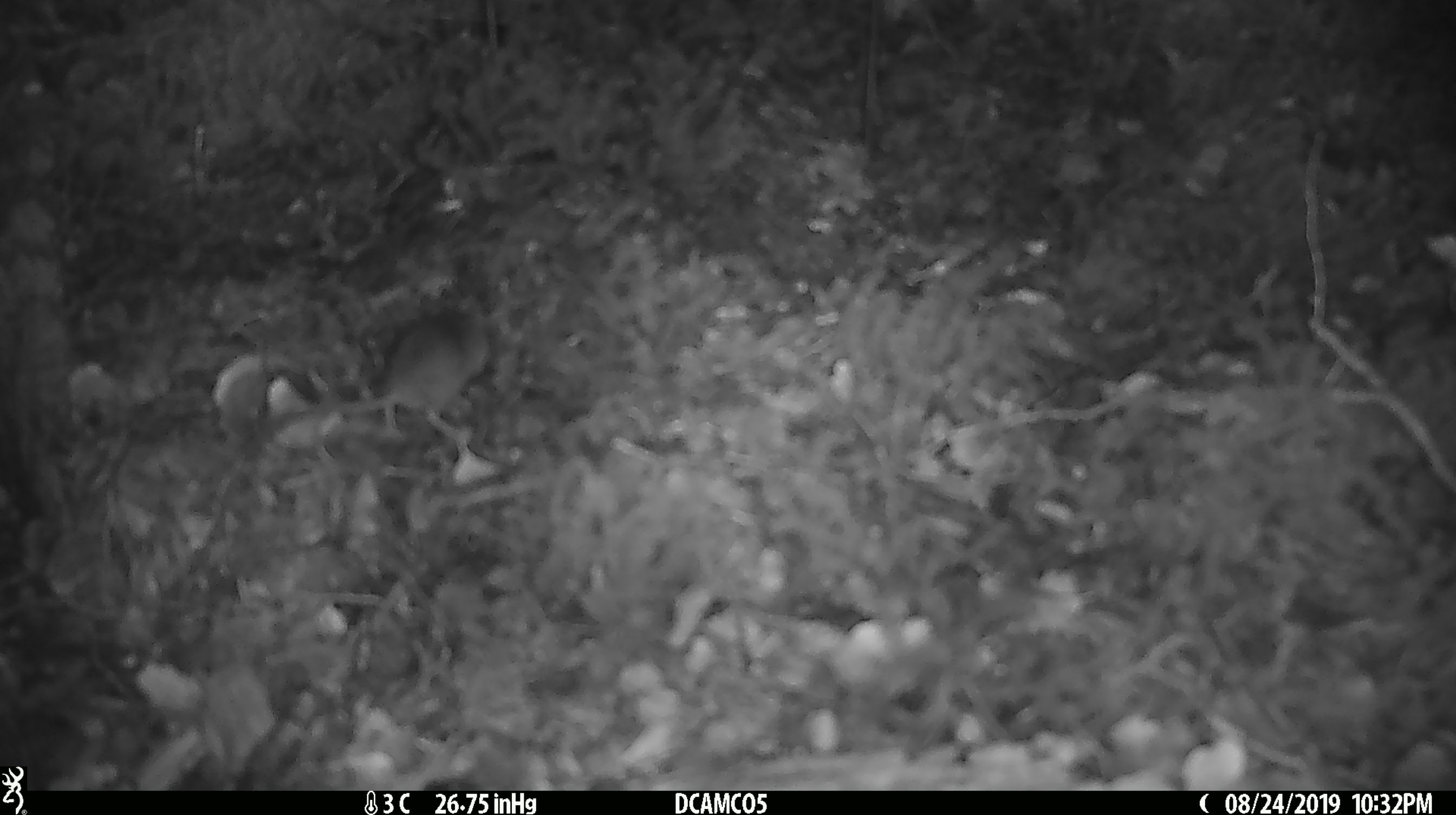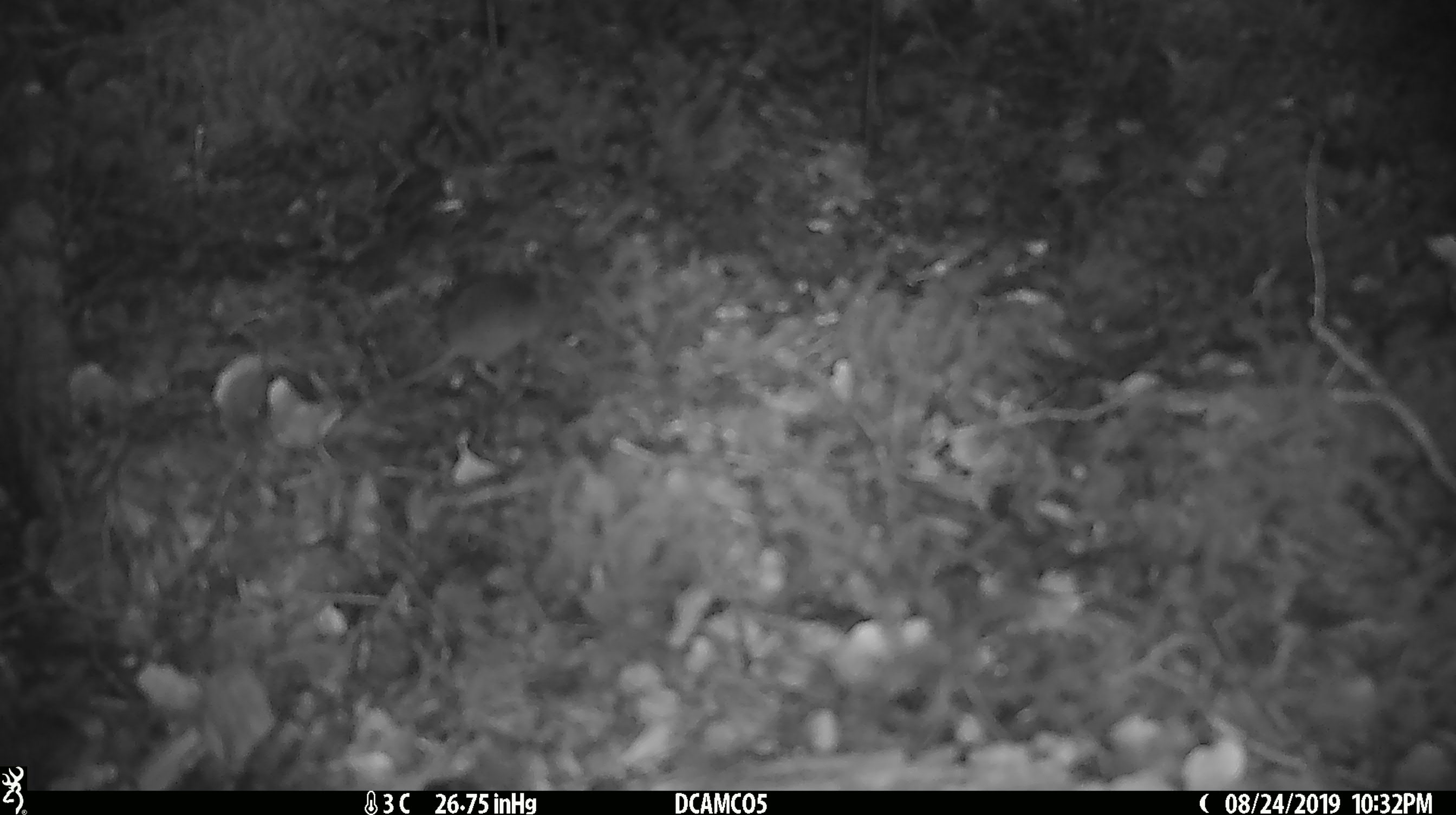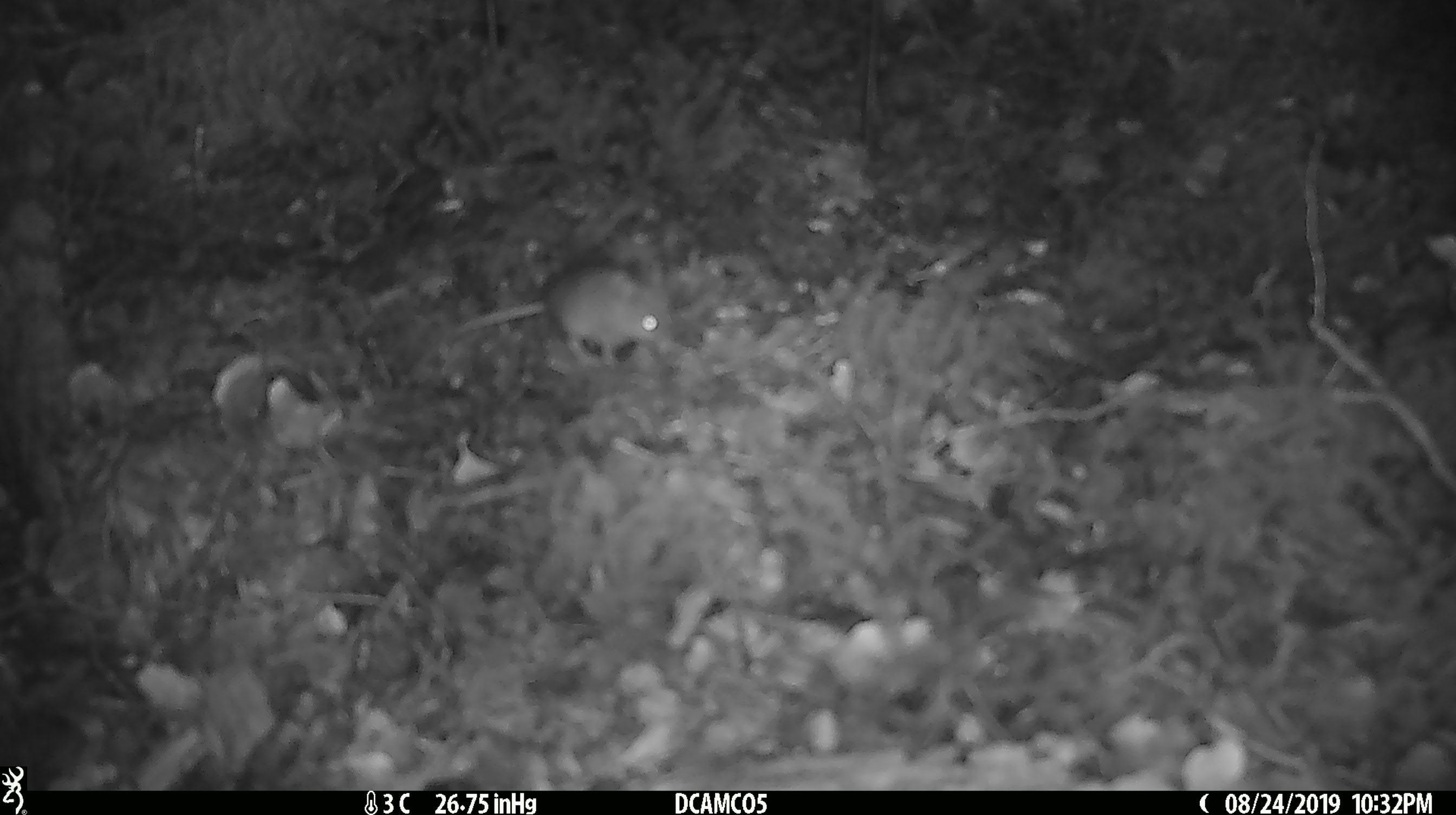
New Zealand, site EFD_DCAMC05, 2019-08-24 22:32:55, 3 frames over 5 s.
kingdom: Animalia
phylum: Chordata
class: Mammalia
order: Rodentia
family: Muridae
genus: Mus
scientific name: Mus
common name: mouse